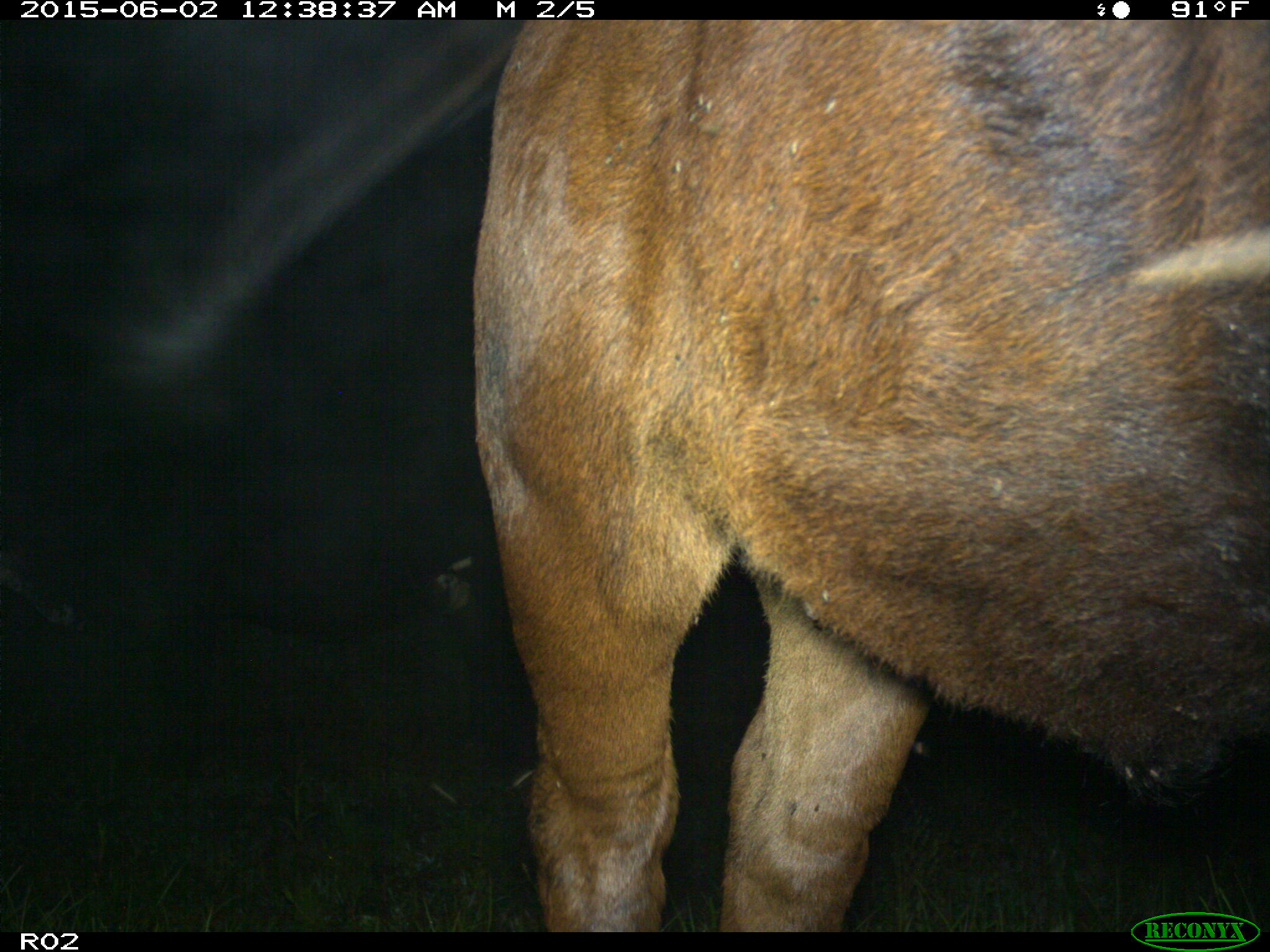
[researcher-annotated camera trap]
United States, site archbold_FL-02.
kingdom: Animalia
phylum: Chordata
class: Mammalia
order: Artiodactyla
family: Bovidae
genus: Bos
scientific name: Bos taurus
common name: domestic cow